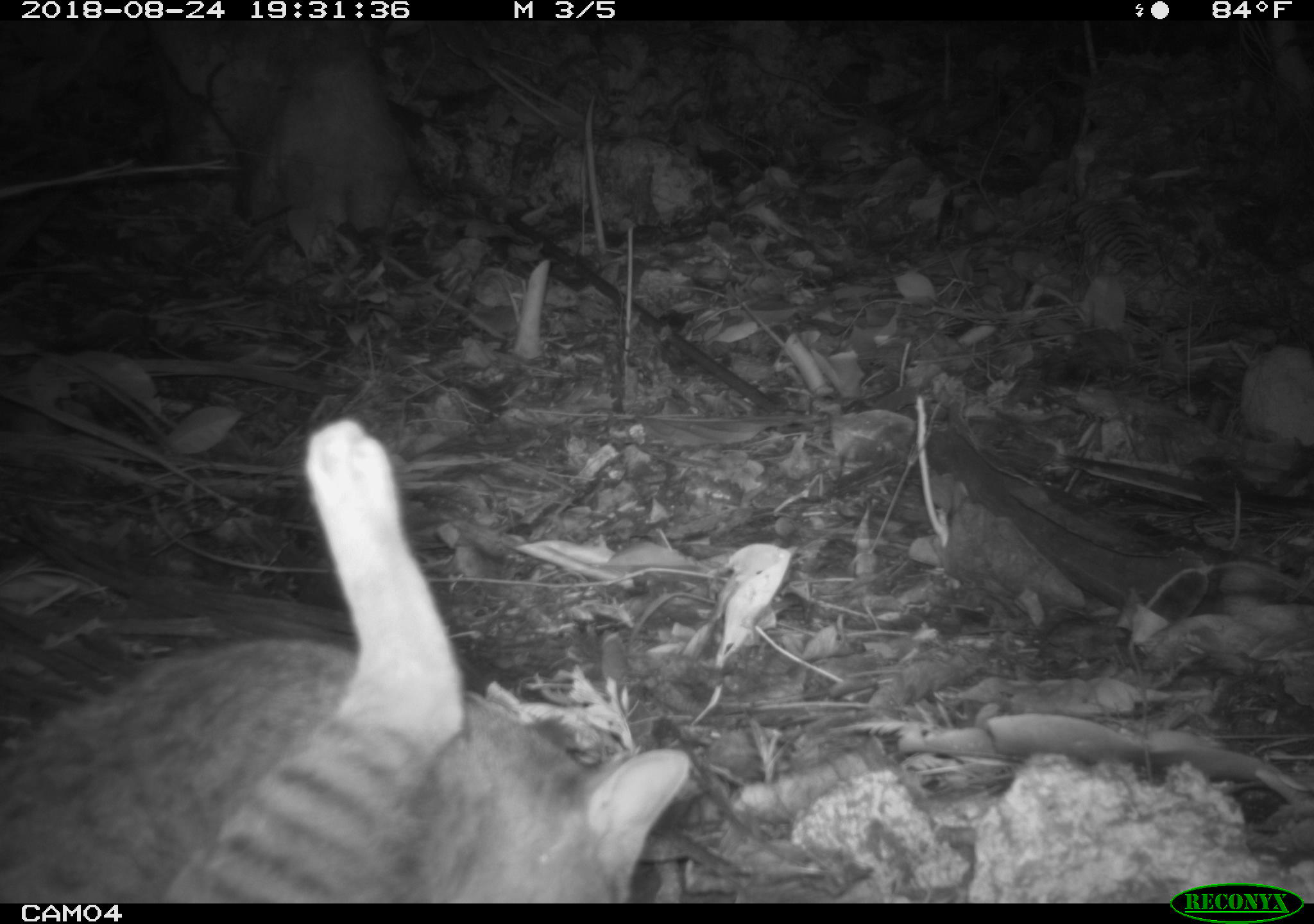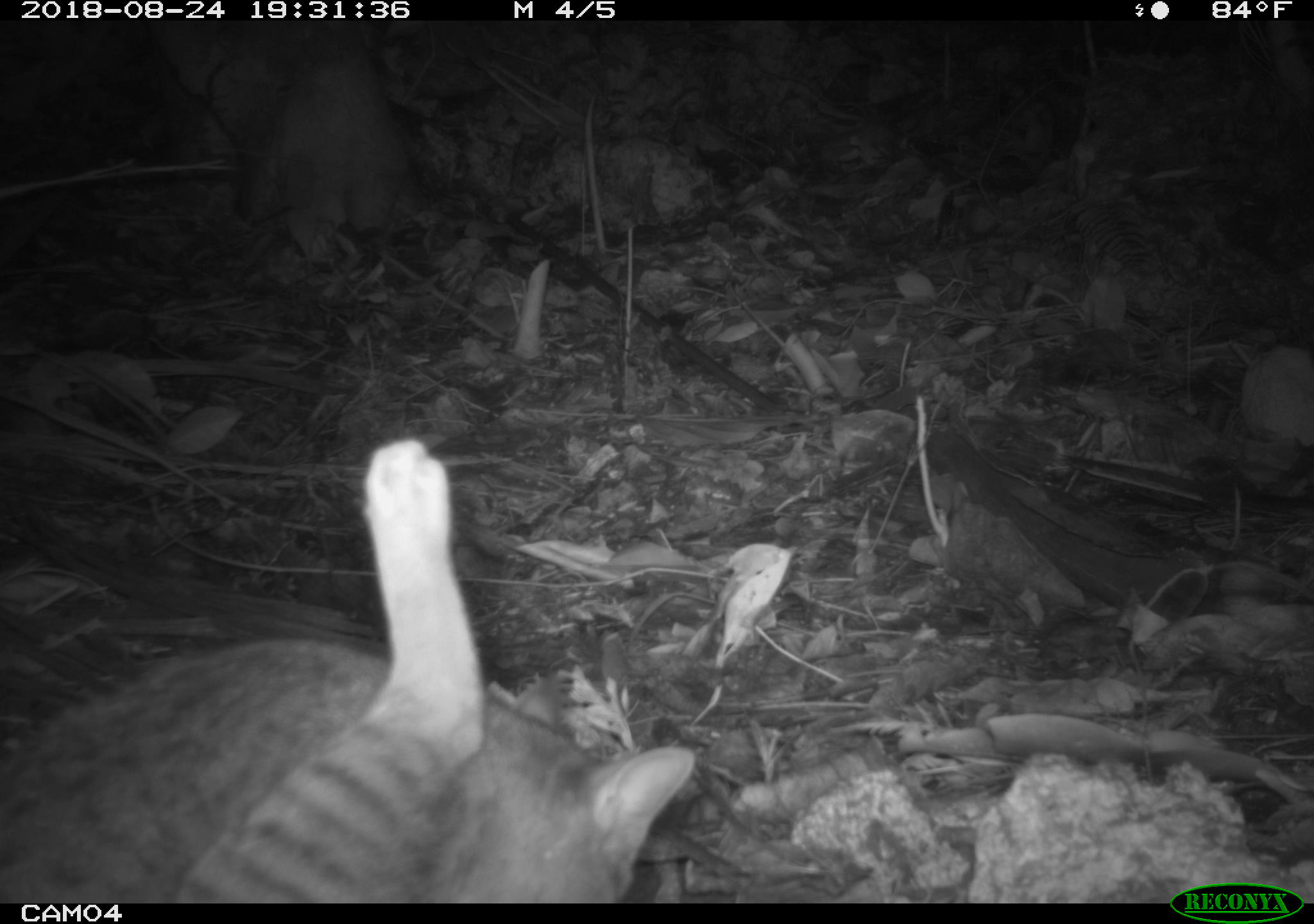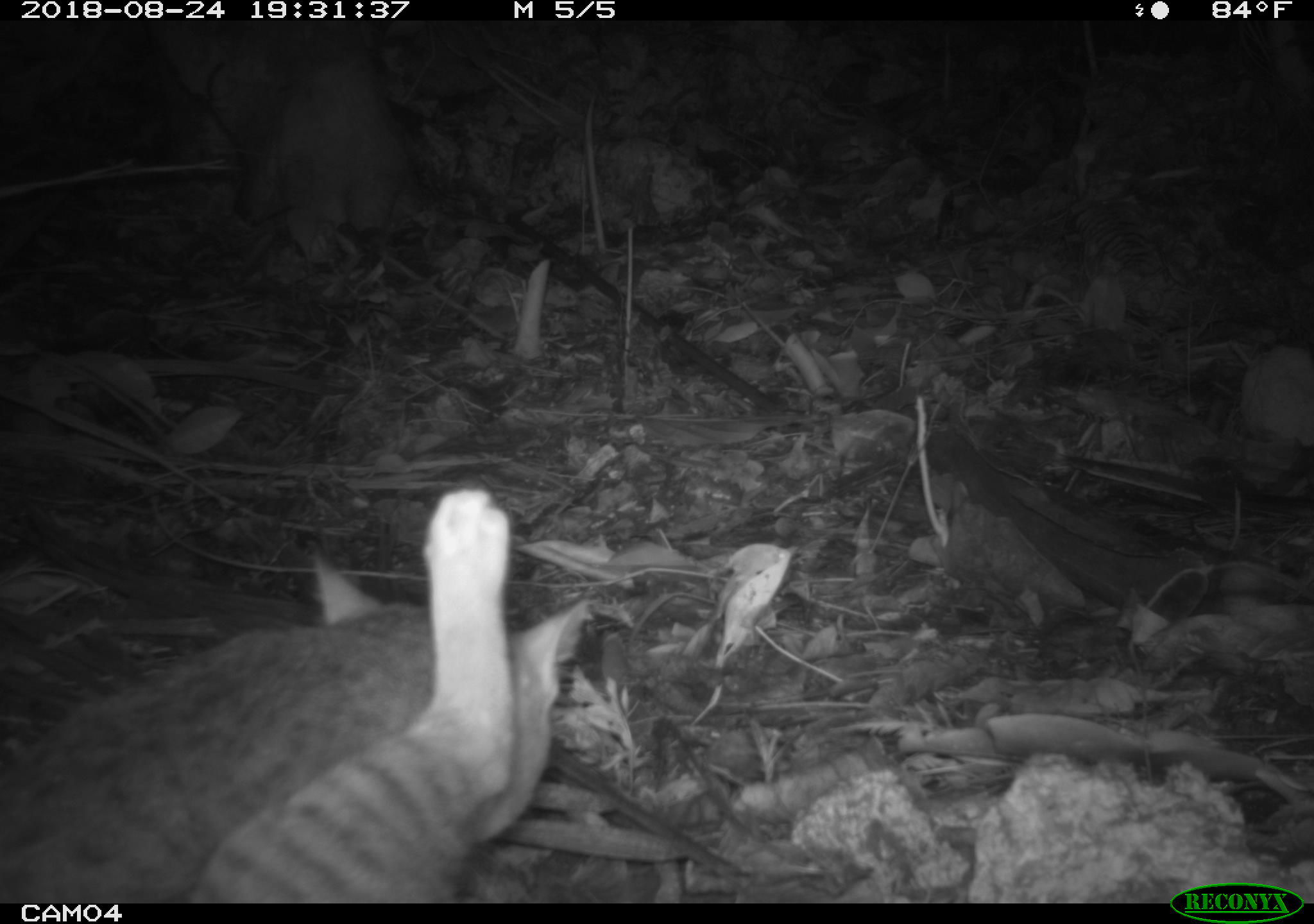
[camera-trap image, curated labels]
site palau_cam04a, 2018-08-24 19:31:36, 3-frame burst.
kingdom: Animalia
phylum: Chordata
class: Mammalia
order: Carnivora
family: Felidae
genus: Felis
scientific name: Felis catus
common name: cat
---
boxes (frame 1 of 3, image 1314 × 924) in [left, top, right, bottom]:
cat: [0, 416, 689, 898]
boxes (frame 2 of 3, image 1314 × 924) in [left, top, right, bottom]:
cat: [4, 434, 692, 895]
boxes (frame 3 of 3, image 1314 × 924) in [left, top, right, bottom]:
cat: [14, 490, 694, 902]